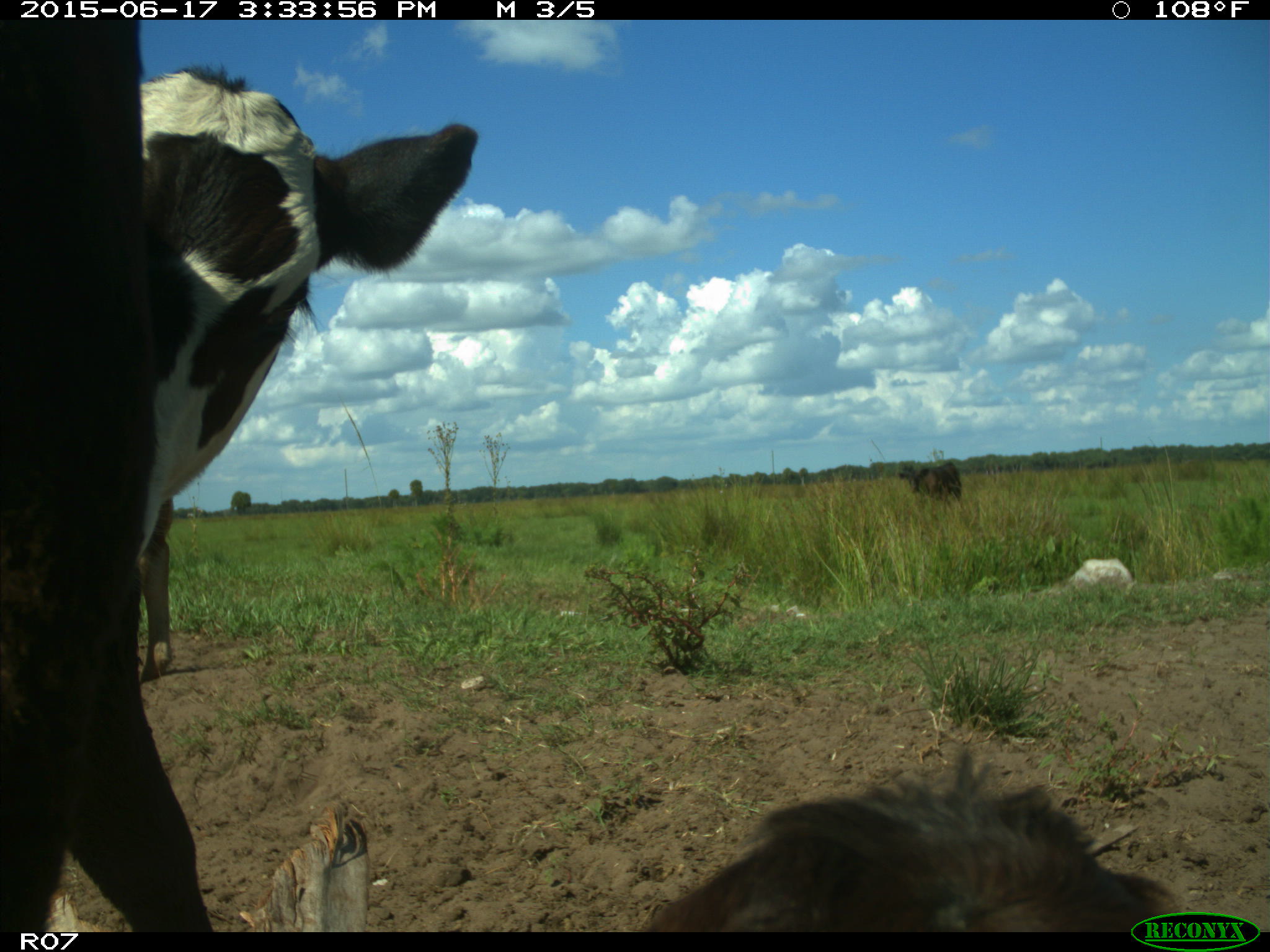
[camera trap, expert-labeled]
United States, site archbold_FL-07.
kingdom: Animalia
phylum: Chordata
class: Mammalia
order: Artiodactyla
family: Bovidae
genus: Bos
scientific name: Bos taurus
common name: domestic cow